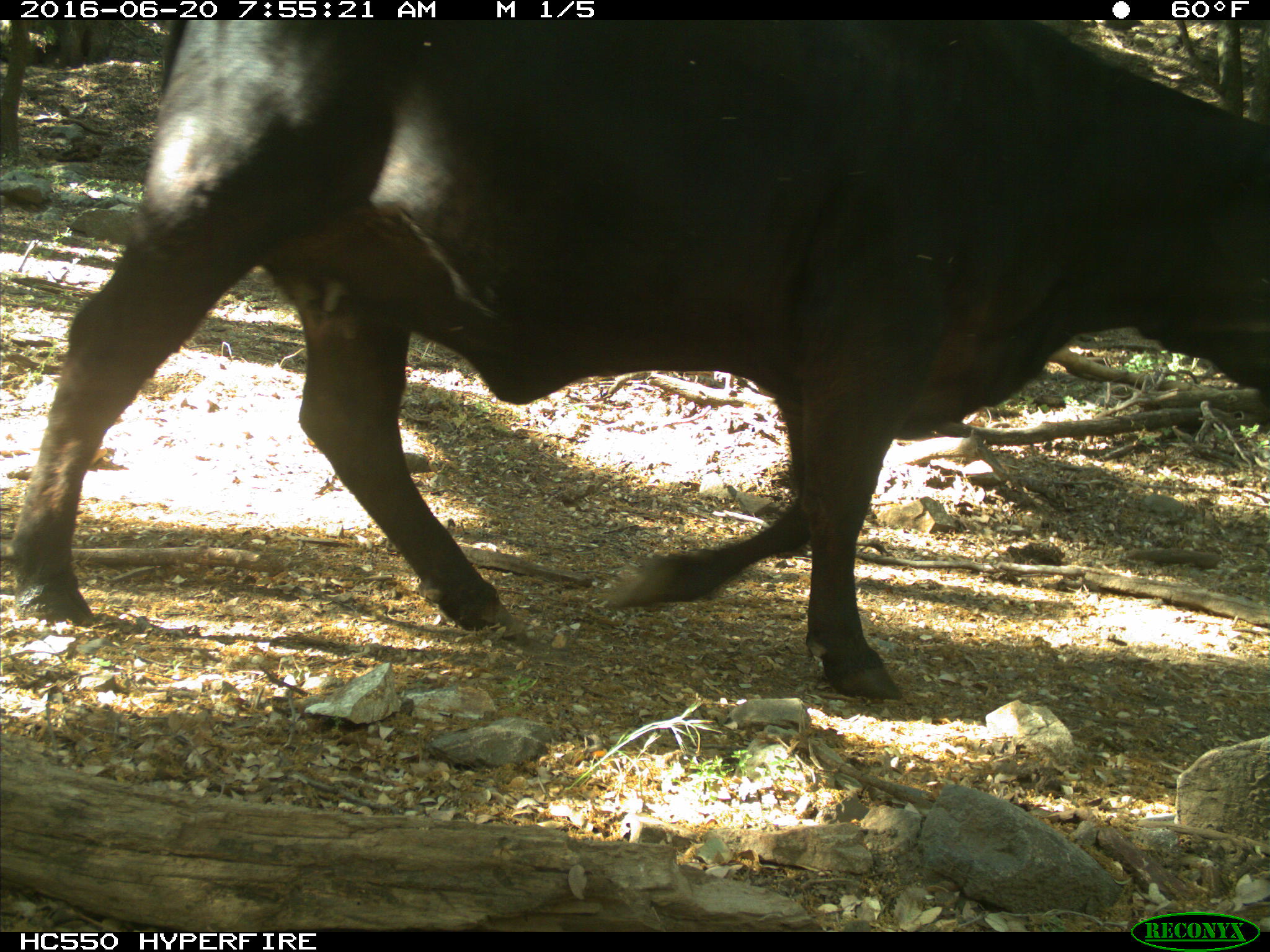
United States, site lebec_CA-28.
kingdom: Animalia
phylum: Chordata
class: Mammalia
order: Artiodactyla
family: Bovidae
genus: Bos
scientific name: Bos taurus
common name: domestic cow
Bos taurus (domestic cow).